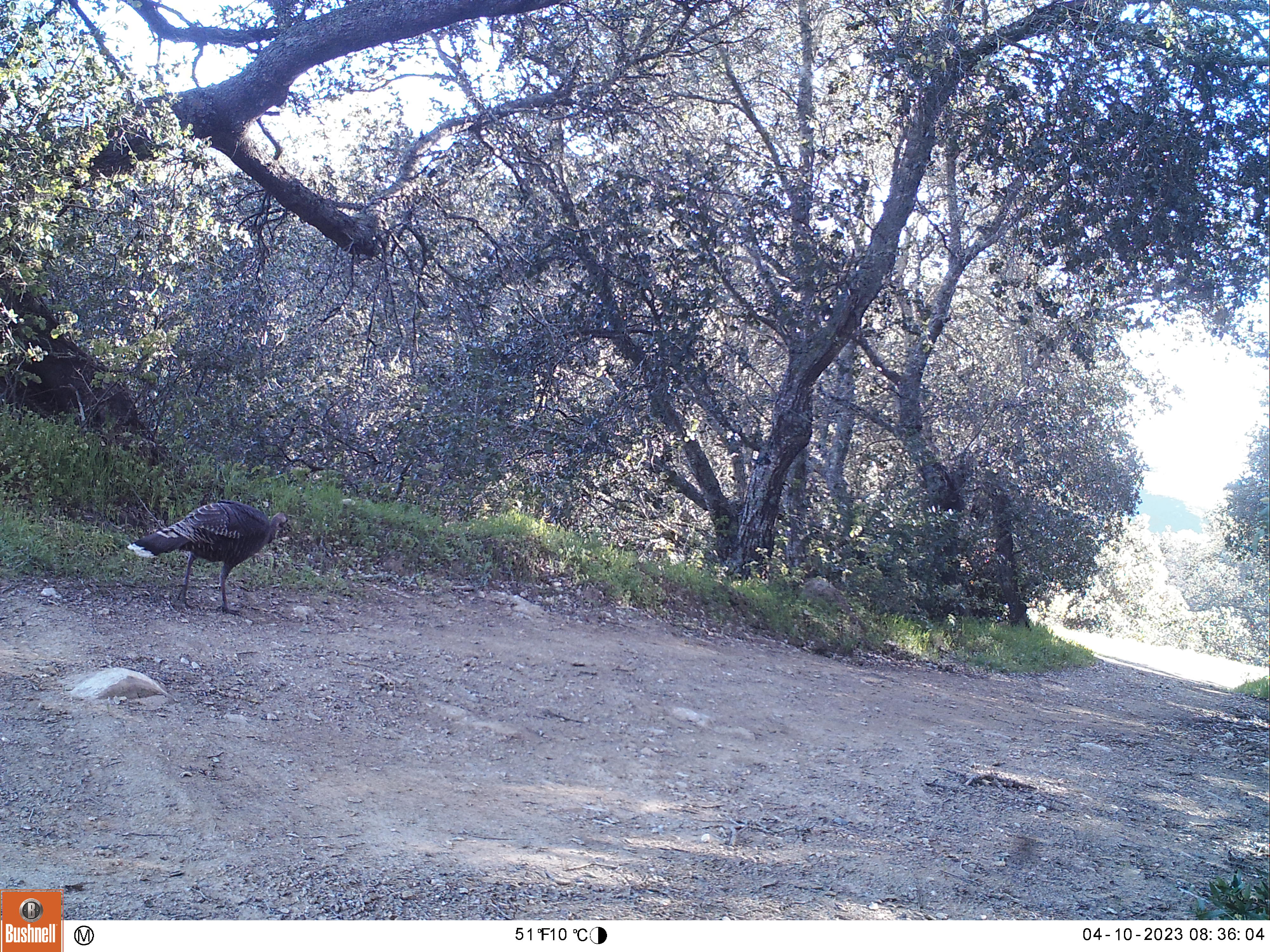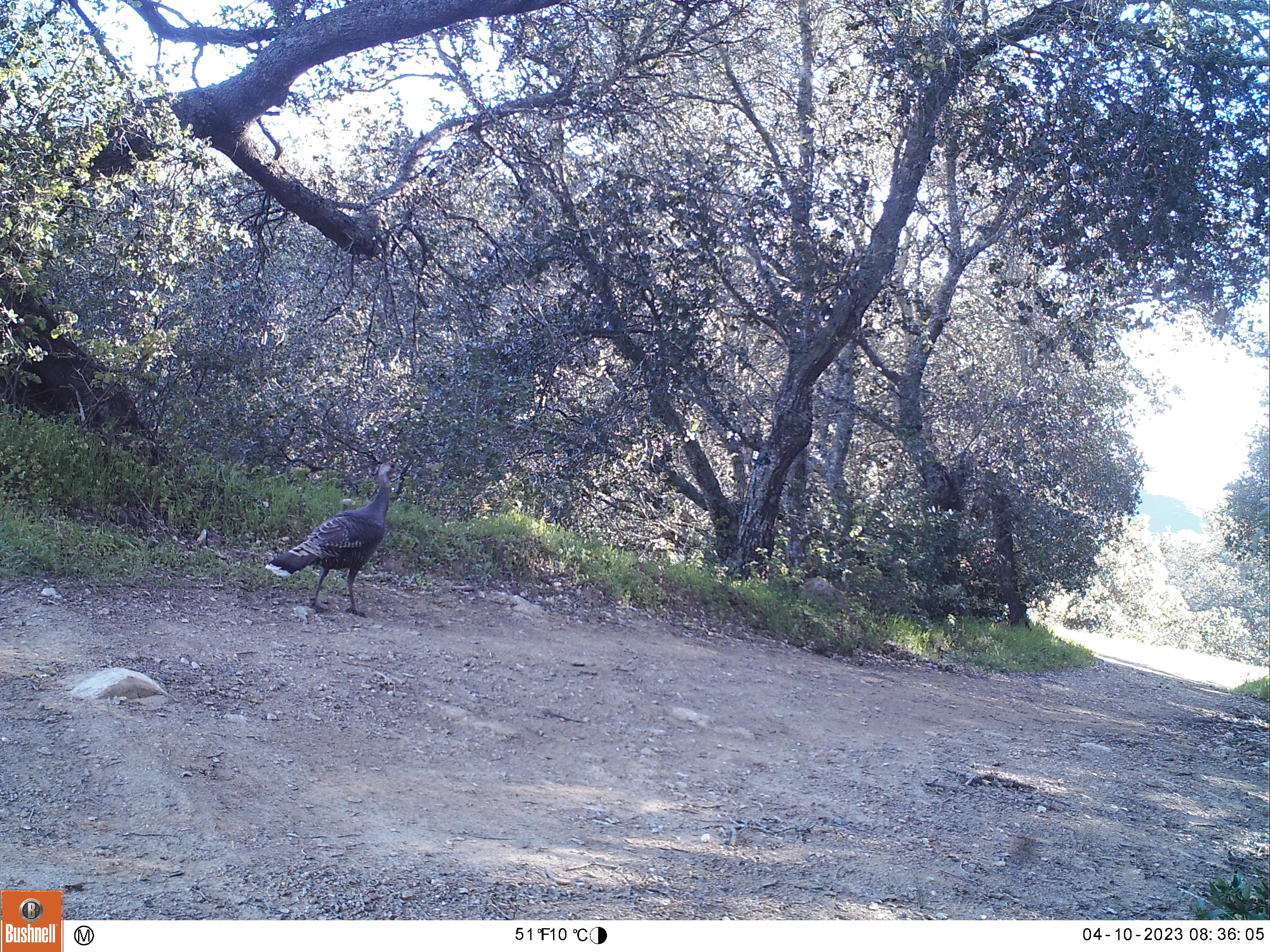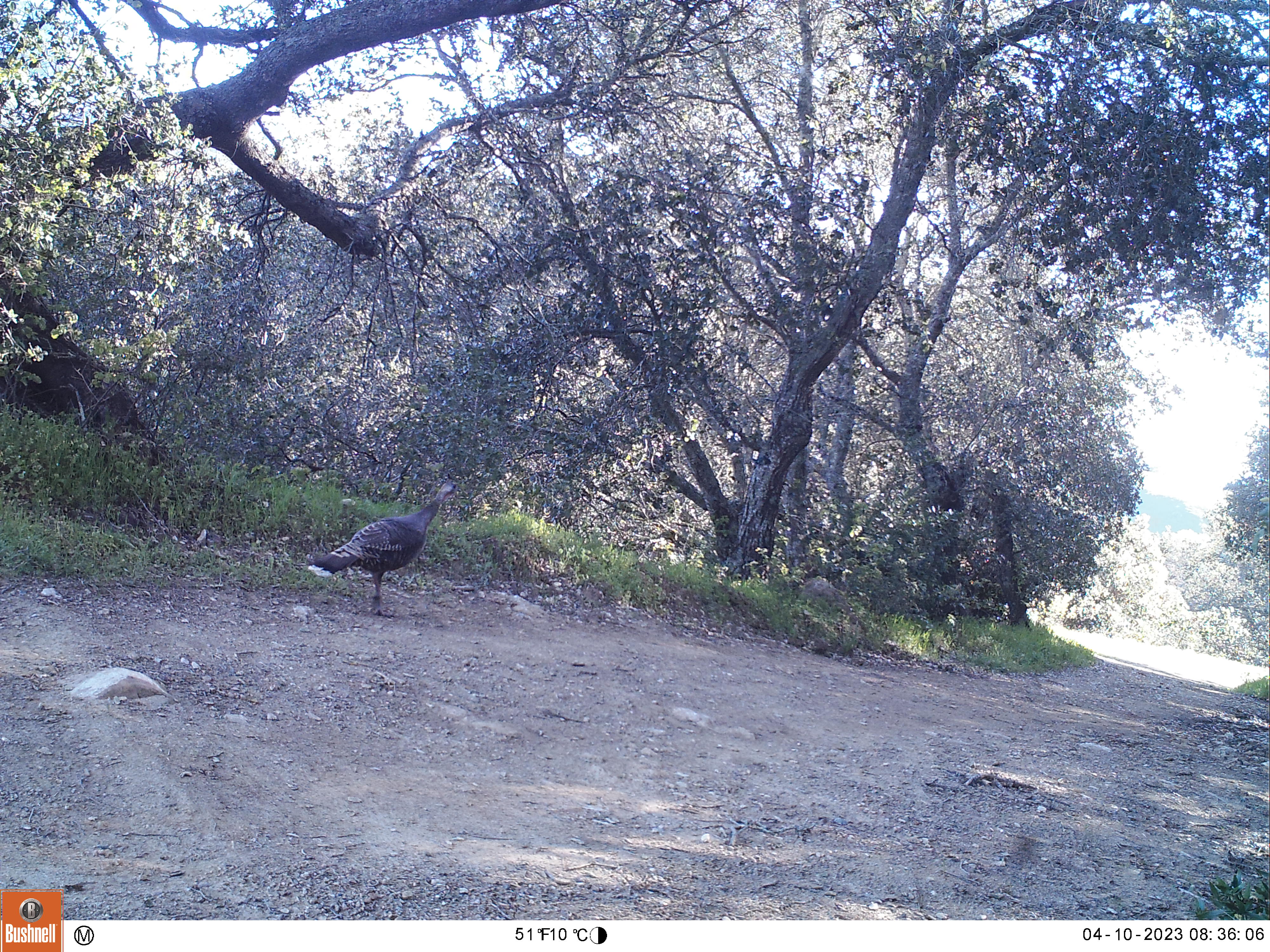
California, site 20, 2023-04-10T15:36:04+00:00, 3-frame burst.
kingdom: Animalia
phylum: Chordata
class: Aves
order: Galliformes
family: Phasianidae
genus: Meleagris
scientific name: Meleagris gallopavo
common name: turkey